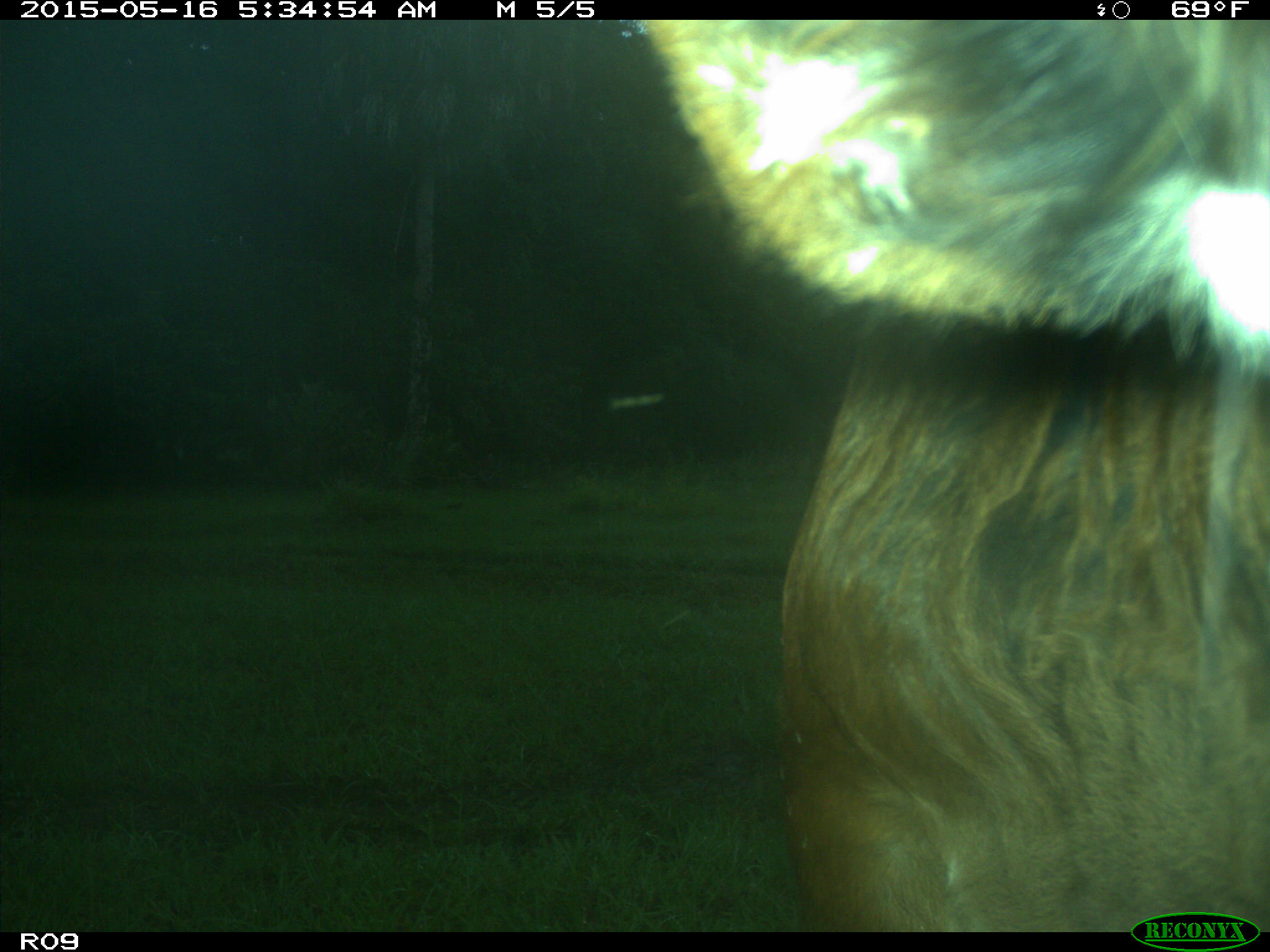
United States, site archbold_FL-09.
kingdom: Animalia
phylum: Chordata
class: Mammalia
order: Artiodactyla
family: Bovidae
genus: Bos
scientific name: Bos taurus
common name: domestic cow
Bos taurus (domestic cow).